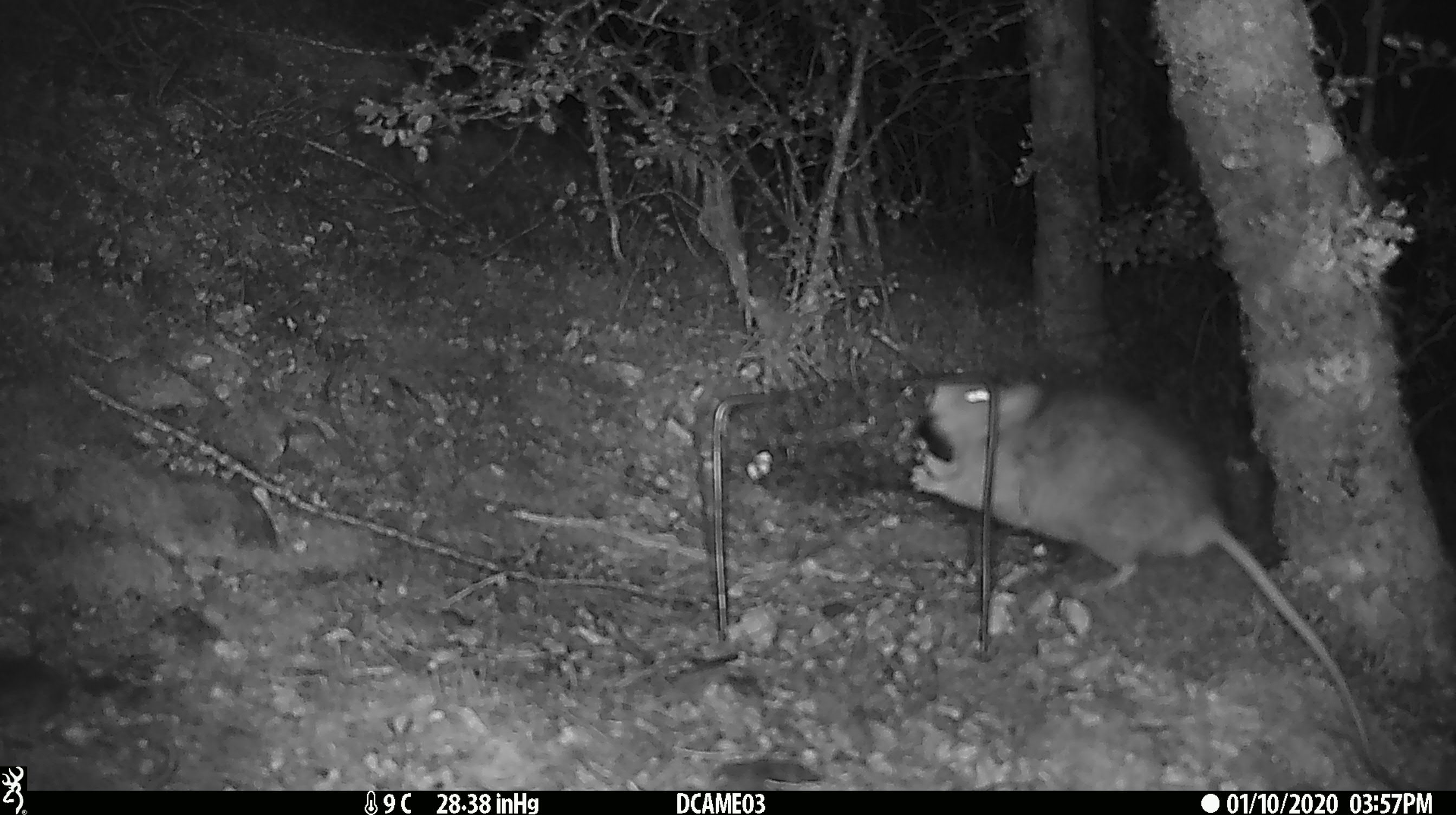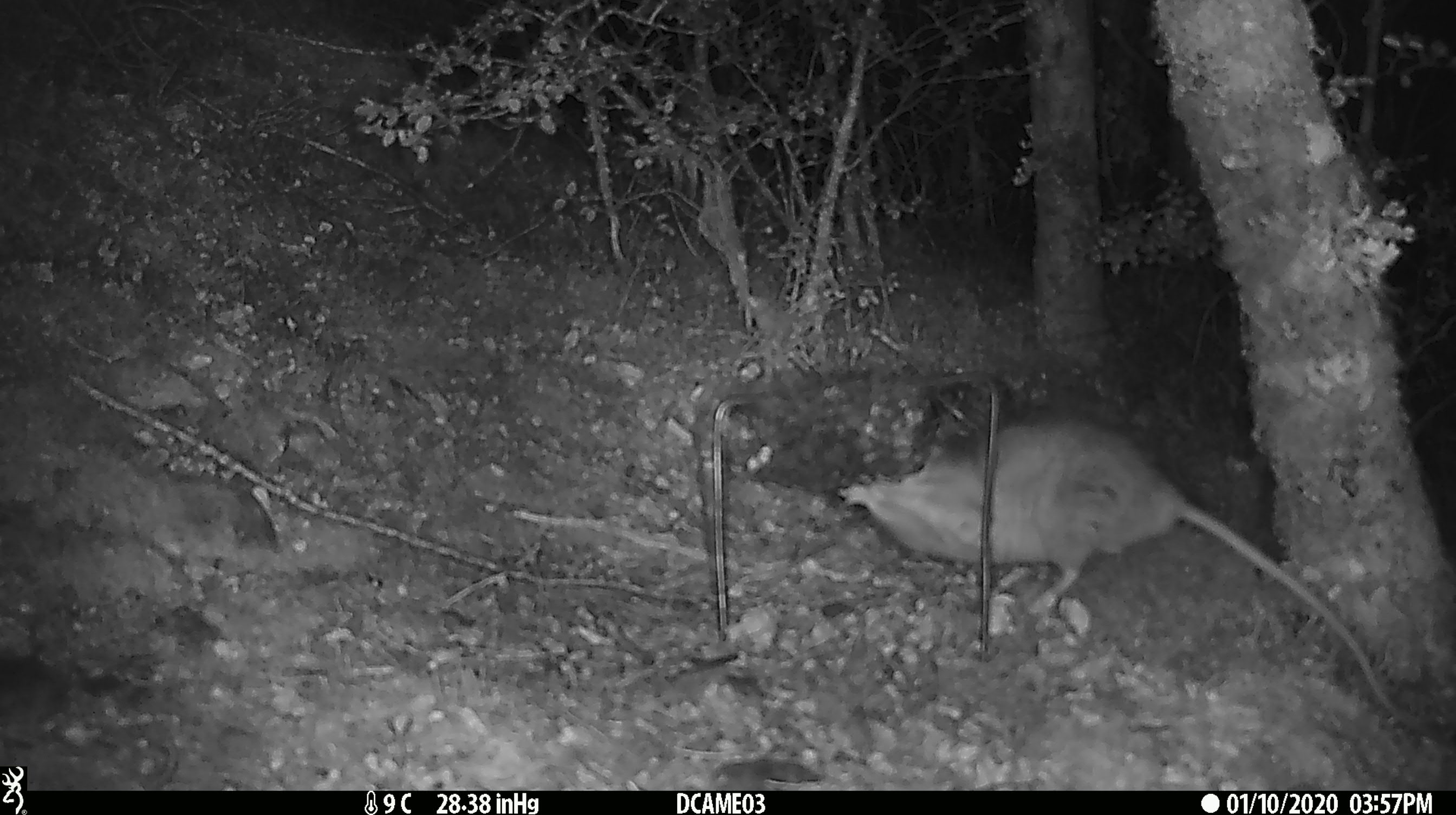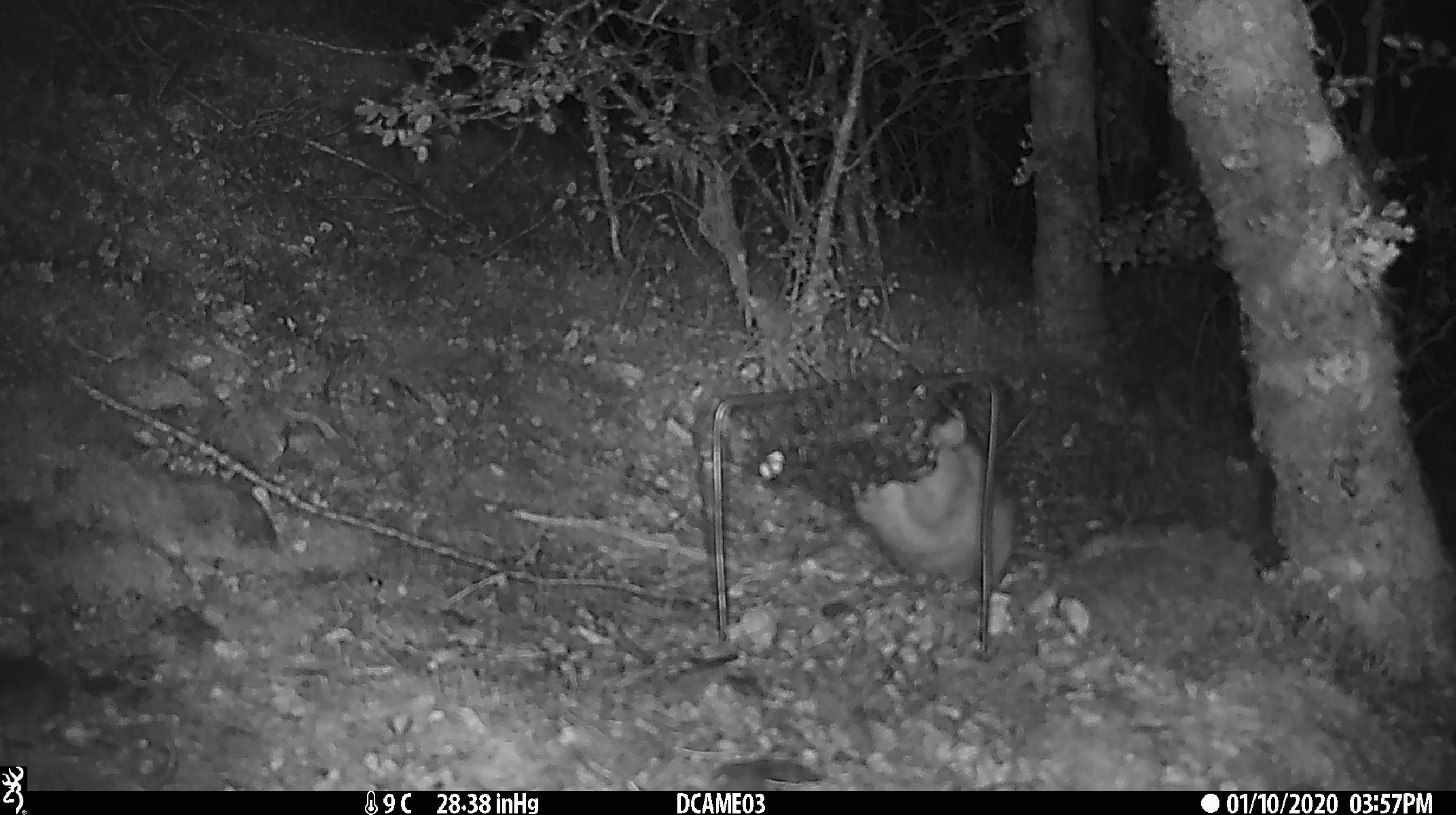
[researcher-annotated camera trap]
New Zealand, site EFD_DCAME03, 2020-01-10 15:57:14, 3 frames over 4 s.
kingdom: Animalia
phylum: Chordata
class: Mammalia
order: Rodentia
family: Muridae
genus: Rattus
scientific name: Rattus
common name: rat